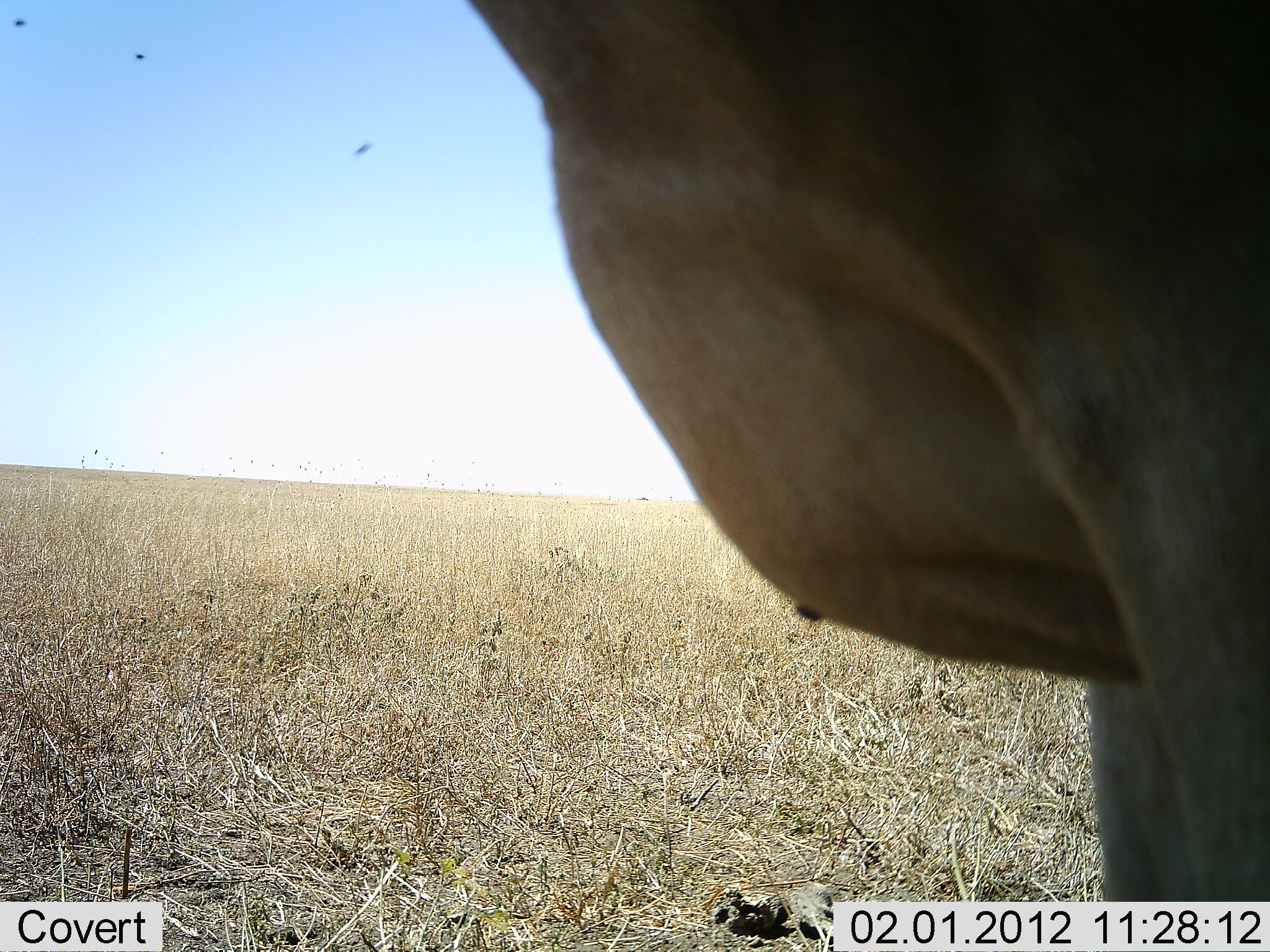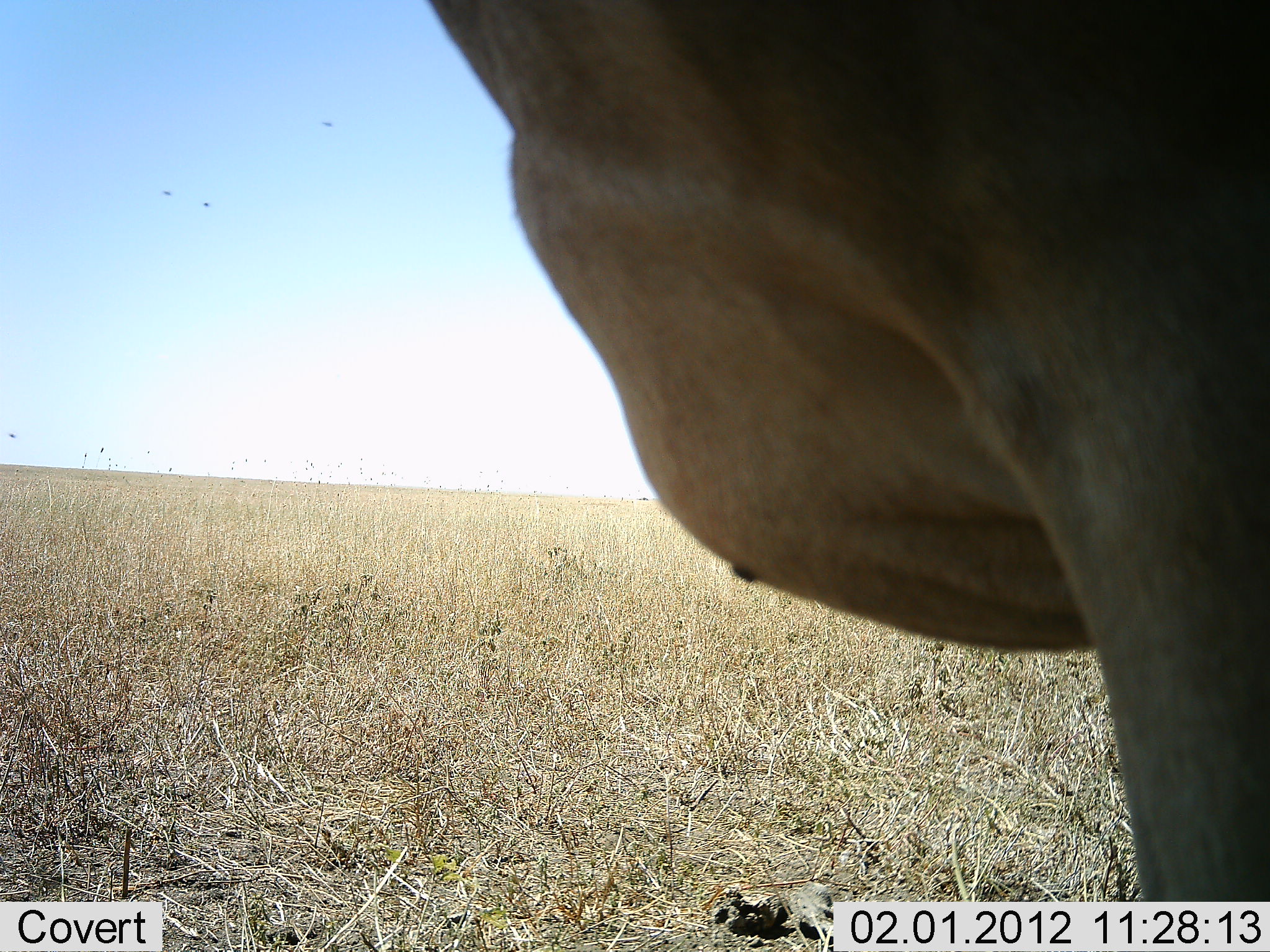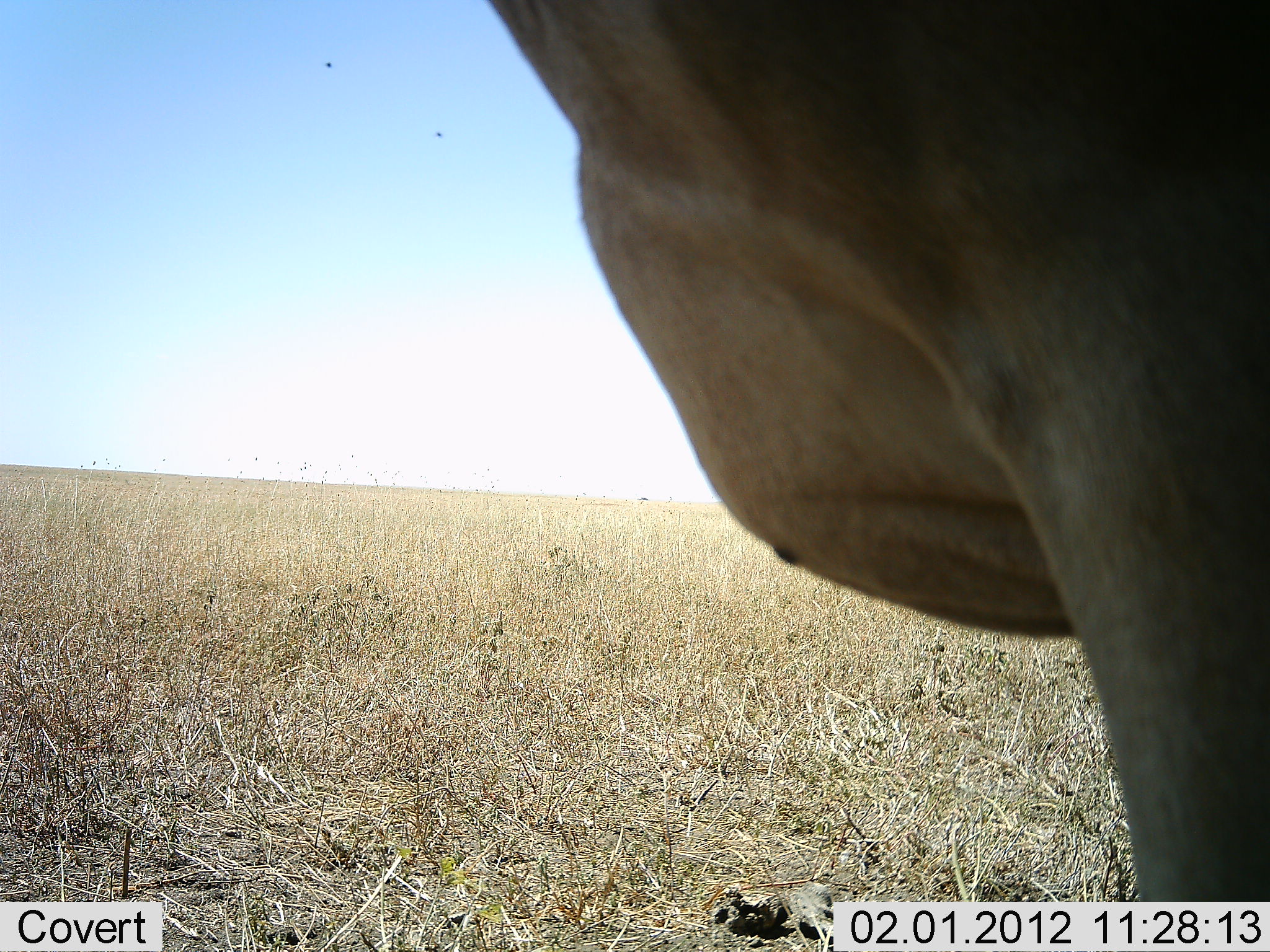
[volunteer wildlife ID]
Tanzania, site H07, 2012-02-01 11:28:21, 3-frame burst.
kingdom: Animalia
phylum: Chordata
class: Mammalia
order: Artiodactyla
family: Bovidae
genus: Alcelaphus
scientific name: Alcelaphus buselaphus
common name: hartebeest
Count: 1.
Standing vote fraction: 100%.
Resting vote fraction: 0%.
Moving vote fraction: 0%.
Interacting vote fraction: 0%.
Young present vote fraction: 0%.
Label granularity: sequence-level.